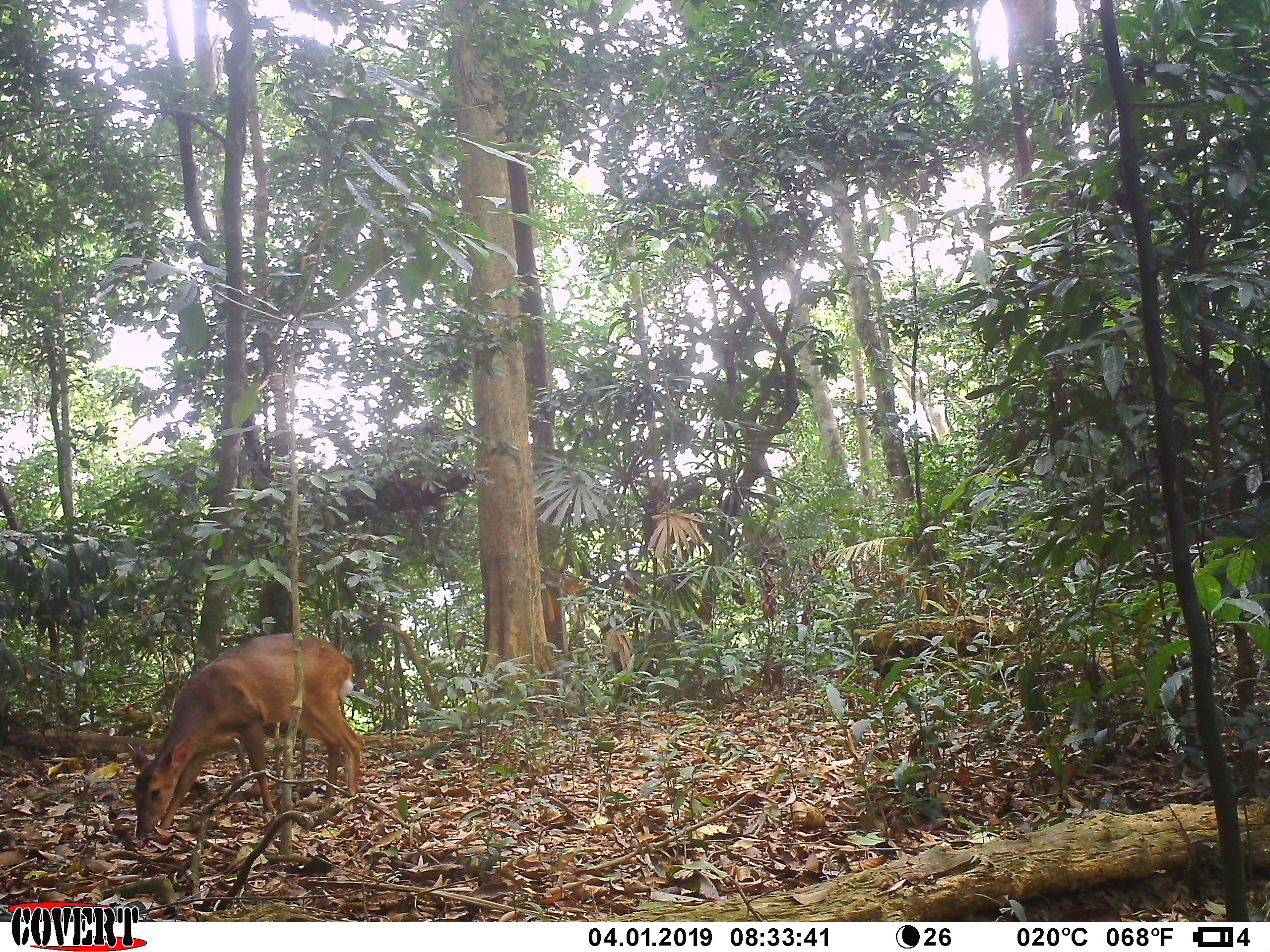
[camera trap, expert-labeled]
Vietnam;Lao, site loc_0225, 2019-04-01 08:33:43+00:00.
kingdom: Animalia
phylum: Chordata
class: Mammalia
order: Artiodactyla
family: Cervidae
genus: Muntiacus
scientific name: Muntiacus vuquangensis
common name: large-antlered muntjac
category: large antlered muntjac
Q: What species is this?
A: Large antlered muntjac (large-antlered muntjac) (Muntiacus vuquangensis).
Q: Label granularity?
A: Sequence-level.